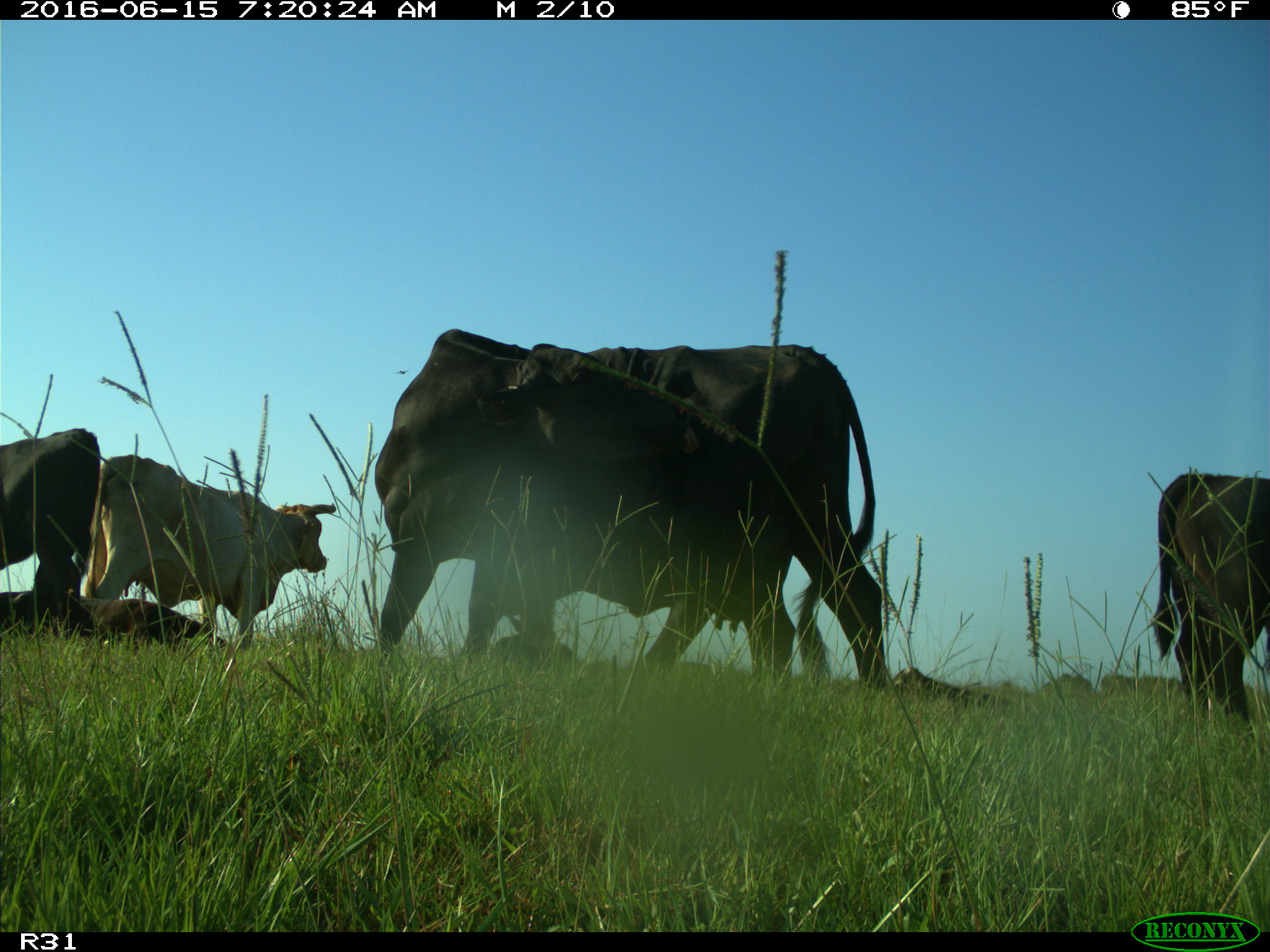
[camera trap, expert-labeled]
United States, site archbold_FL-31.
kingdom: Animalia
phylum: Chordata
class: Mammalia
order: Artiodactyla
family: Bovidae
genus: Bos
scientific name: Bos taurus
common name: domestic cow